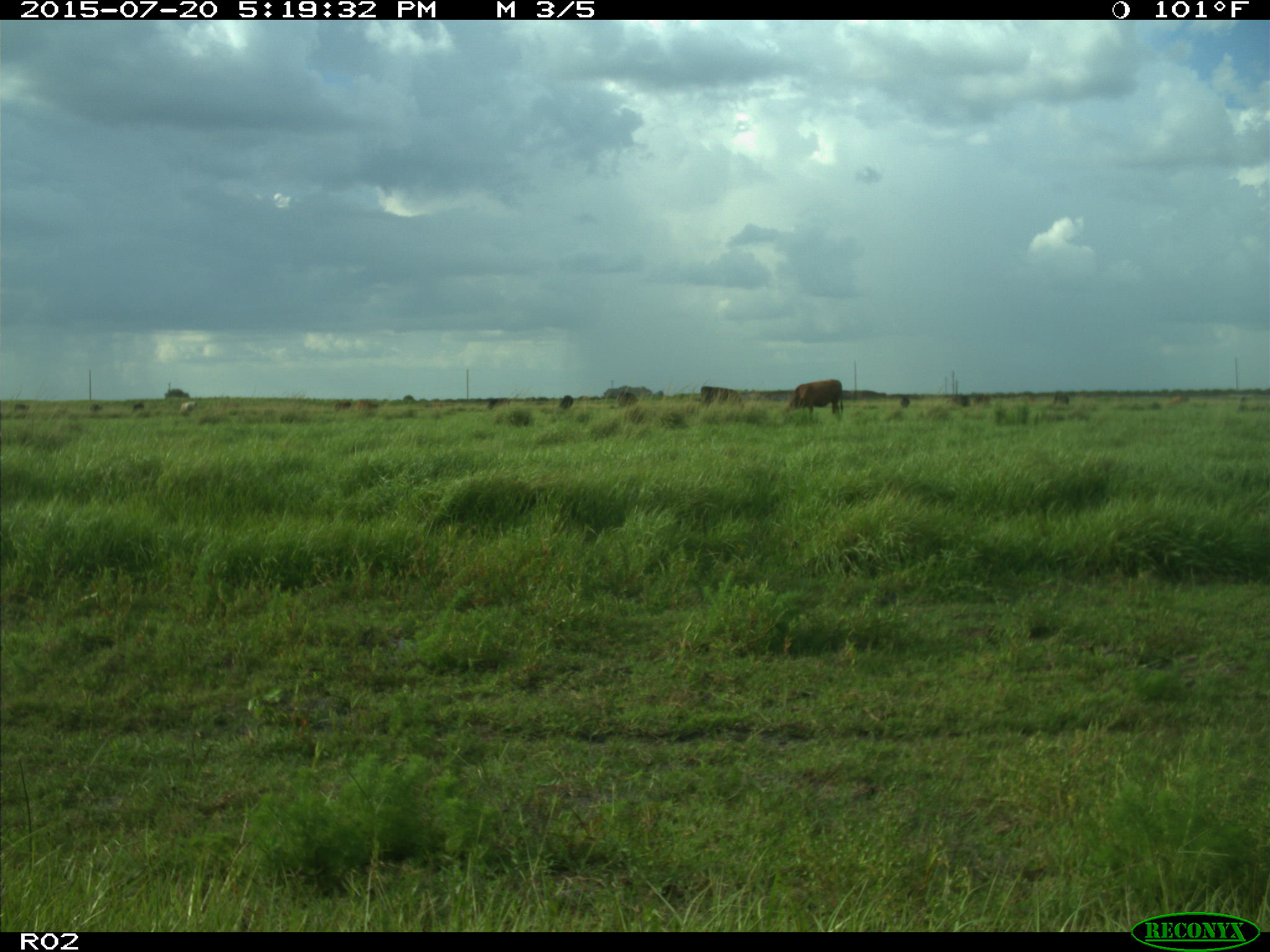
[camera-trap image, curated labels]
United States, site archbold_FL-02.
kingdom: Animalia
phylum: Chordata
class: Mammalia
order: Artiodactyla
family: Bovidae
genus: Bos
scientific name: Bos taurus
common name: domestic cow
Bos taurus (domestic cow).